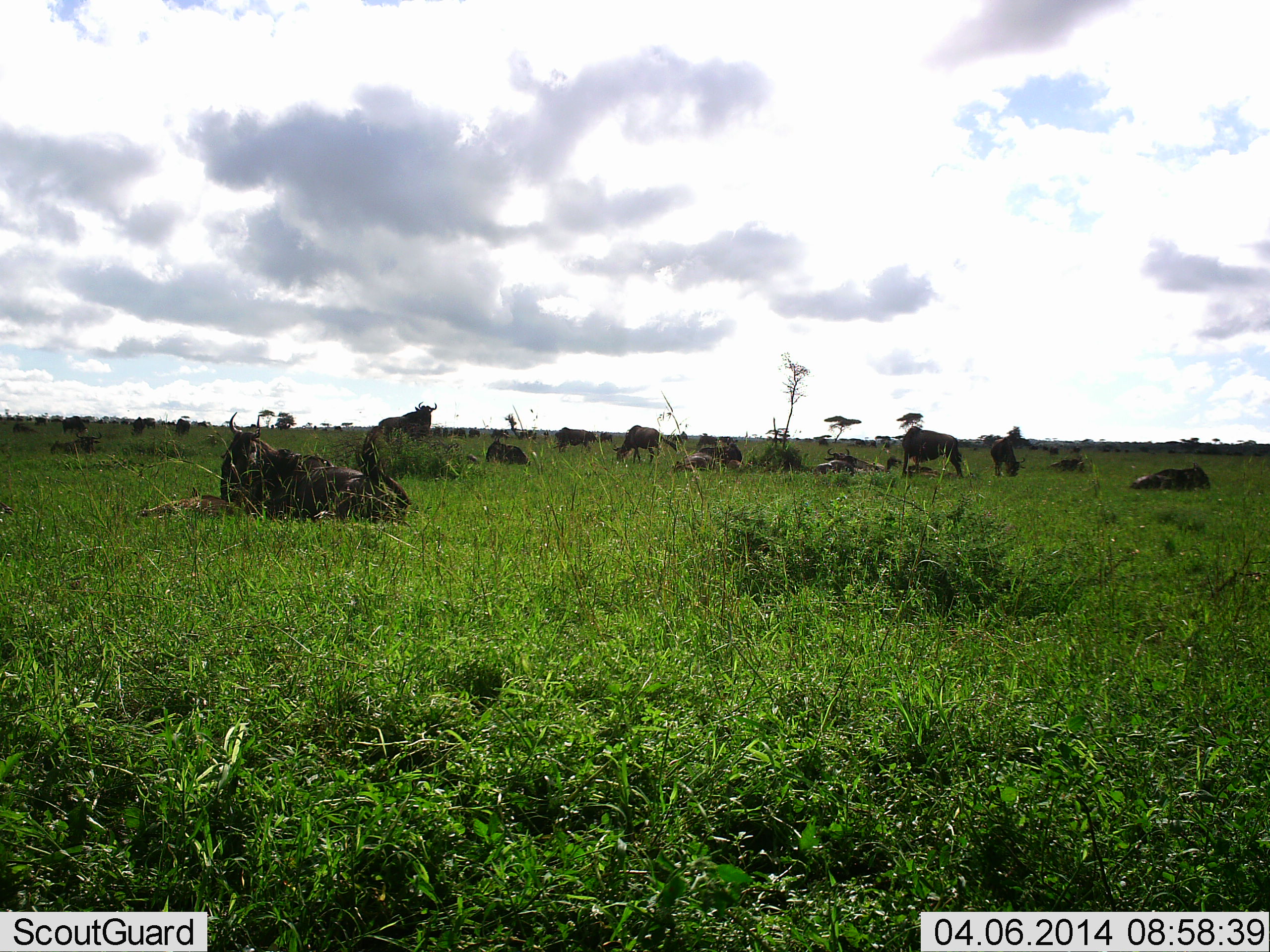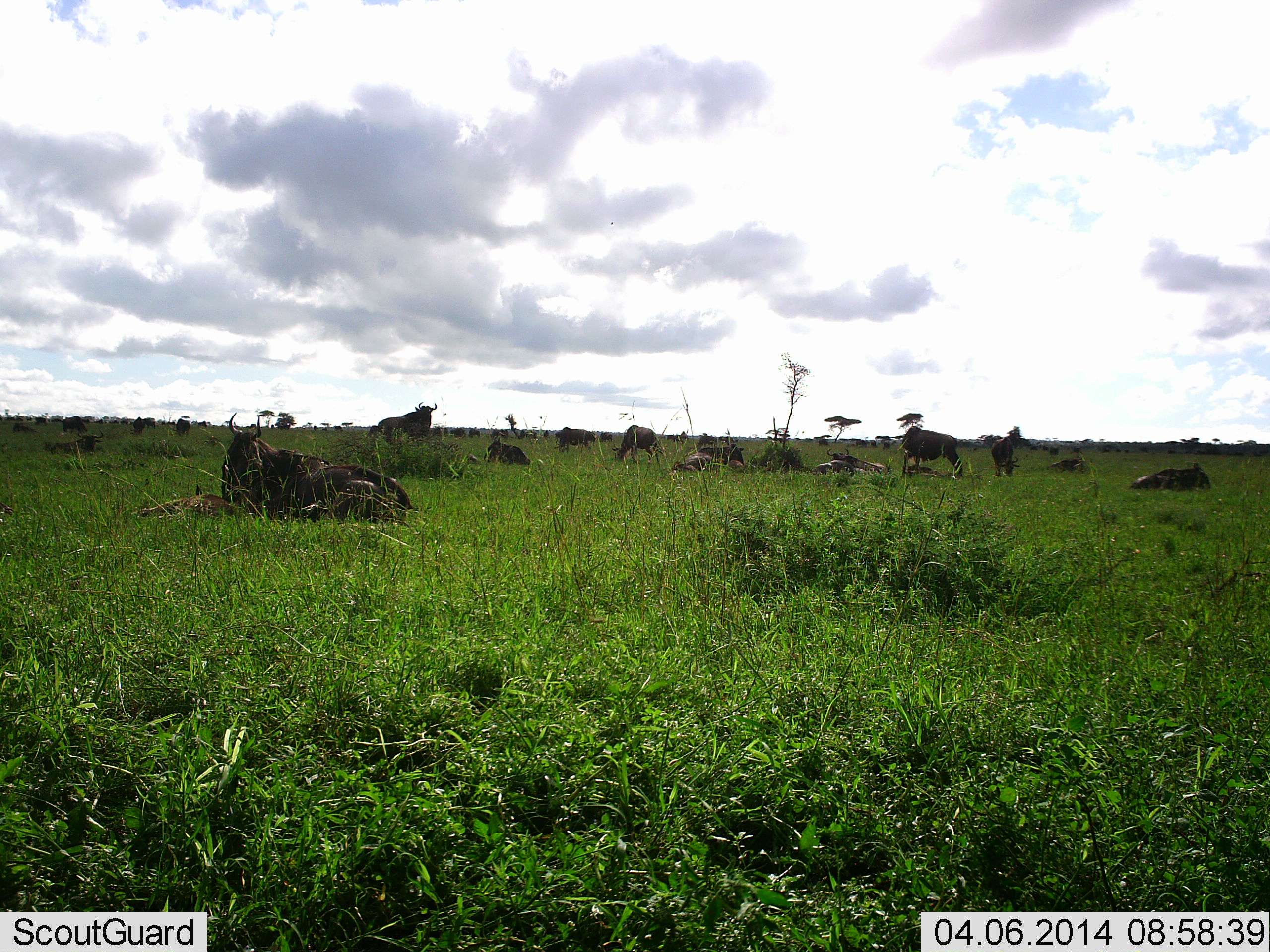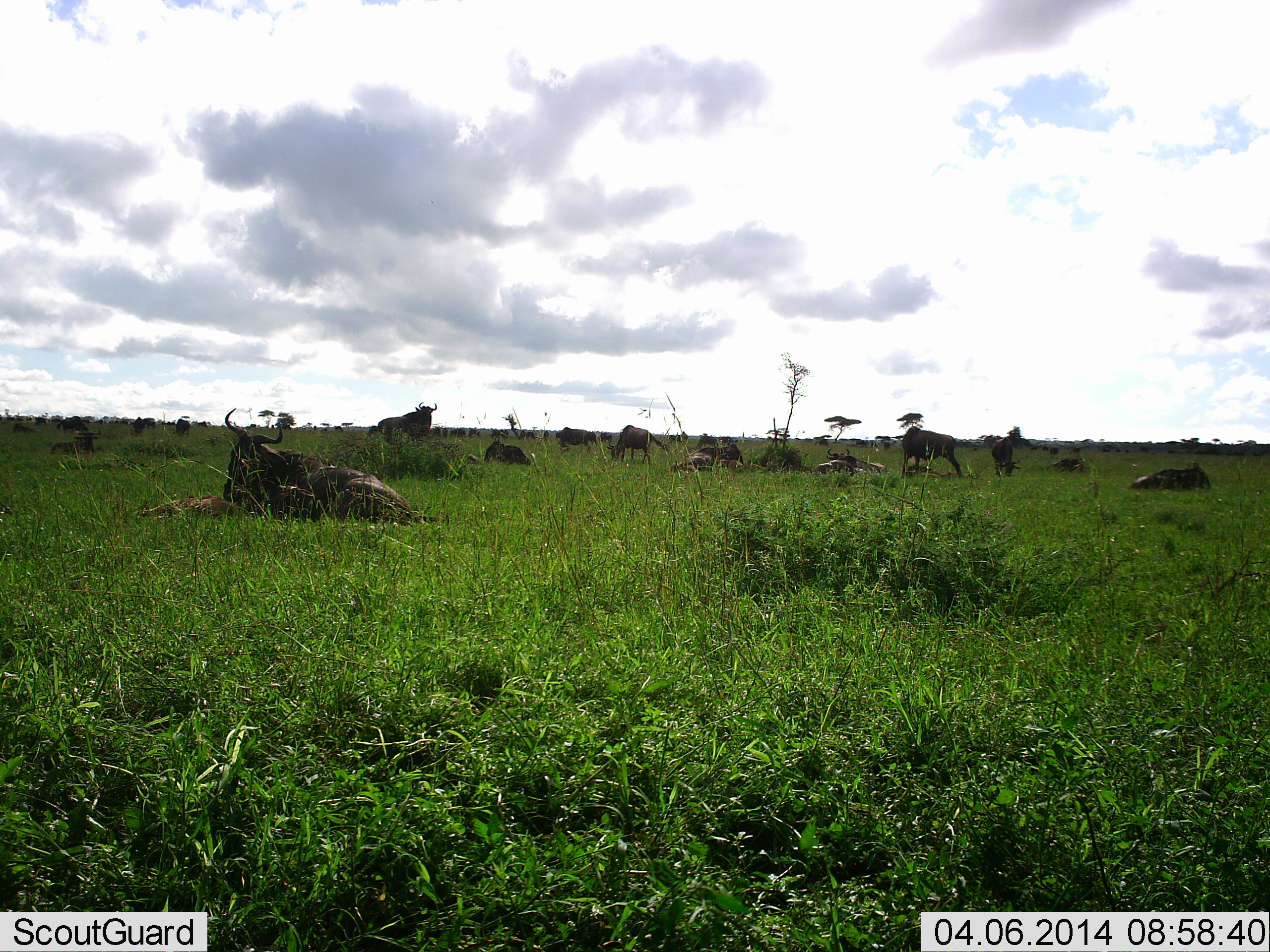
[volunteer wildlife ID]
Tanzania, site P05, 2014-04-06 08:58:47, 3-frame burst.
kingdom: Animalia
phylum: Chordata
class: Mammalia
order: Artiodactyla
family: Bovidae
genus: Connochaetes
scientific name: Connochaetes taurinus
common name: blue wildebeest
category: wildebeest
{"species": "wildebeest (blue wildebeest) (Connochaetes taurinus)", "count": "11-50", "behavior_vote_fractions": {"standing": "60%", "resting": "100%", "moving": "20%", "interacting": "20%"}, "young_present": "40%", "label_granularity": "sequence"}